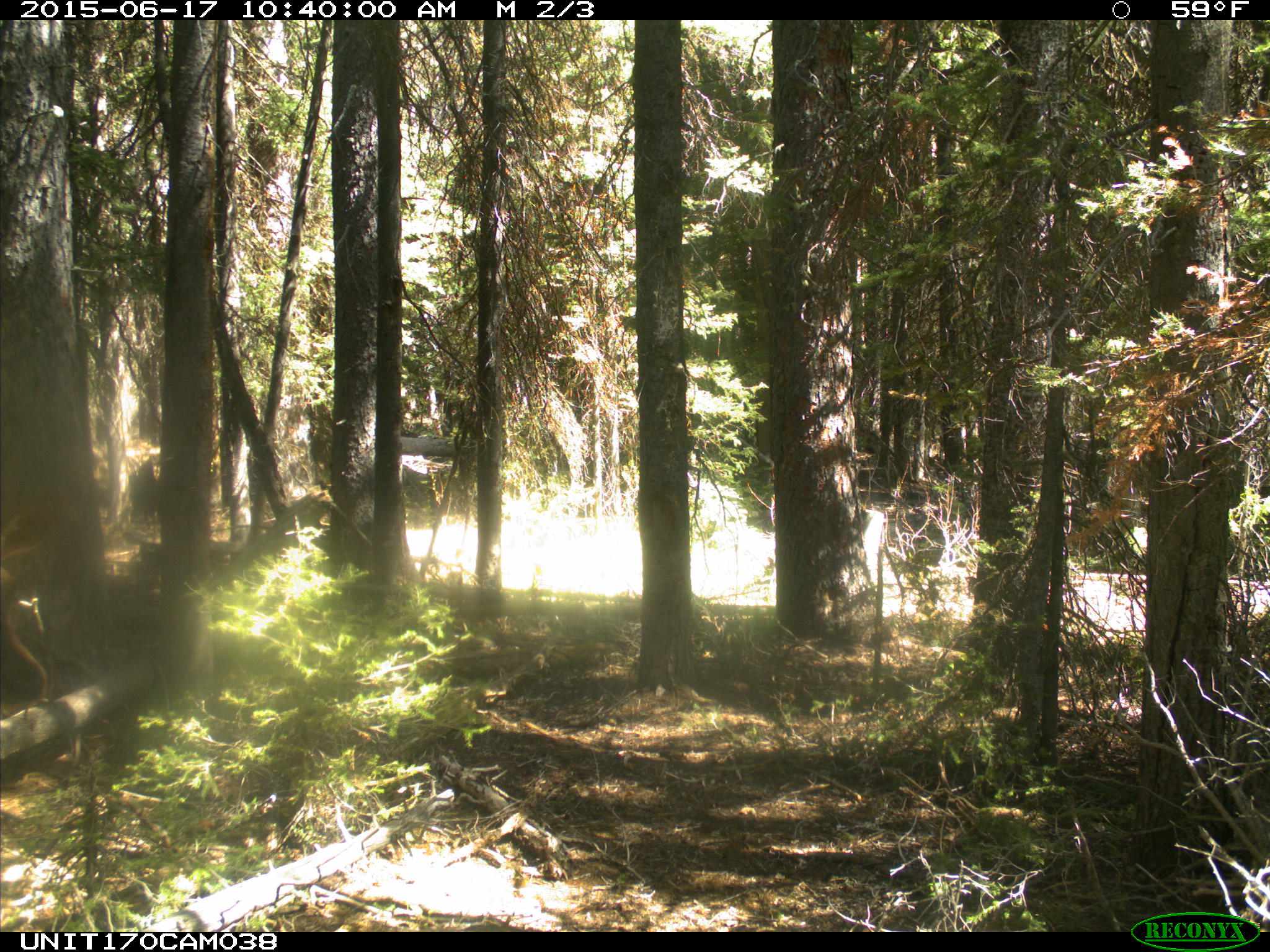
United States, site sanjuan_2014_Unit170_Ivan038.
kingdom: Animalia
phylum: Chordata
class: Mammalia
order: Artiodactyla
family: Cervidae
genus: Cervus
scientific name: Cervus elaphus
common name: red deer